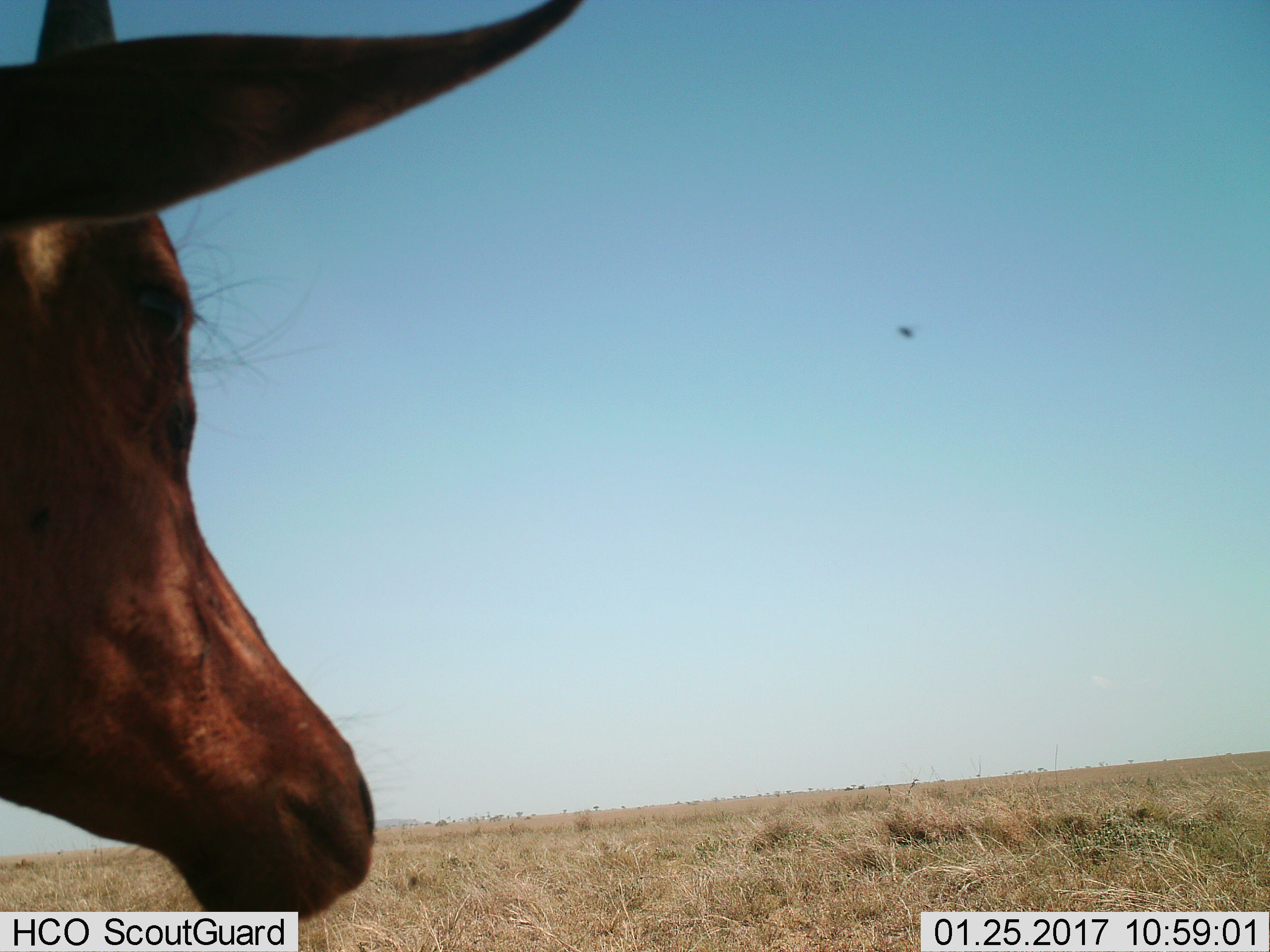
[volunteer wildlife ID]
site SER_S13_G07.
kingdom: Animalia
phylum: Chordata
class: Mammalia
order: Artiodactyla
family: Bovidae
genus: Alcelaphus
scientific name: Alcelaphus buselaphus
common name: hartebeest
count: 1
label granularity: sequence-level